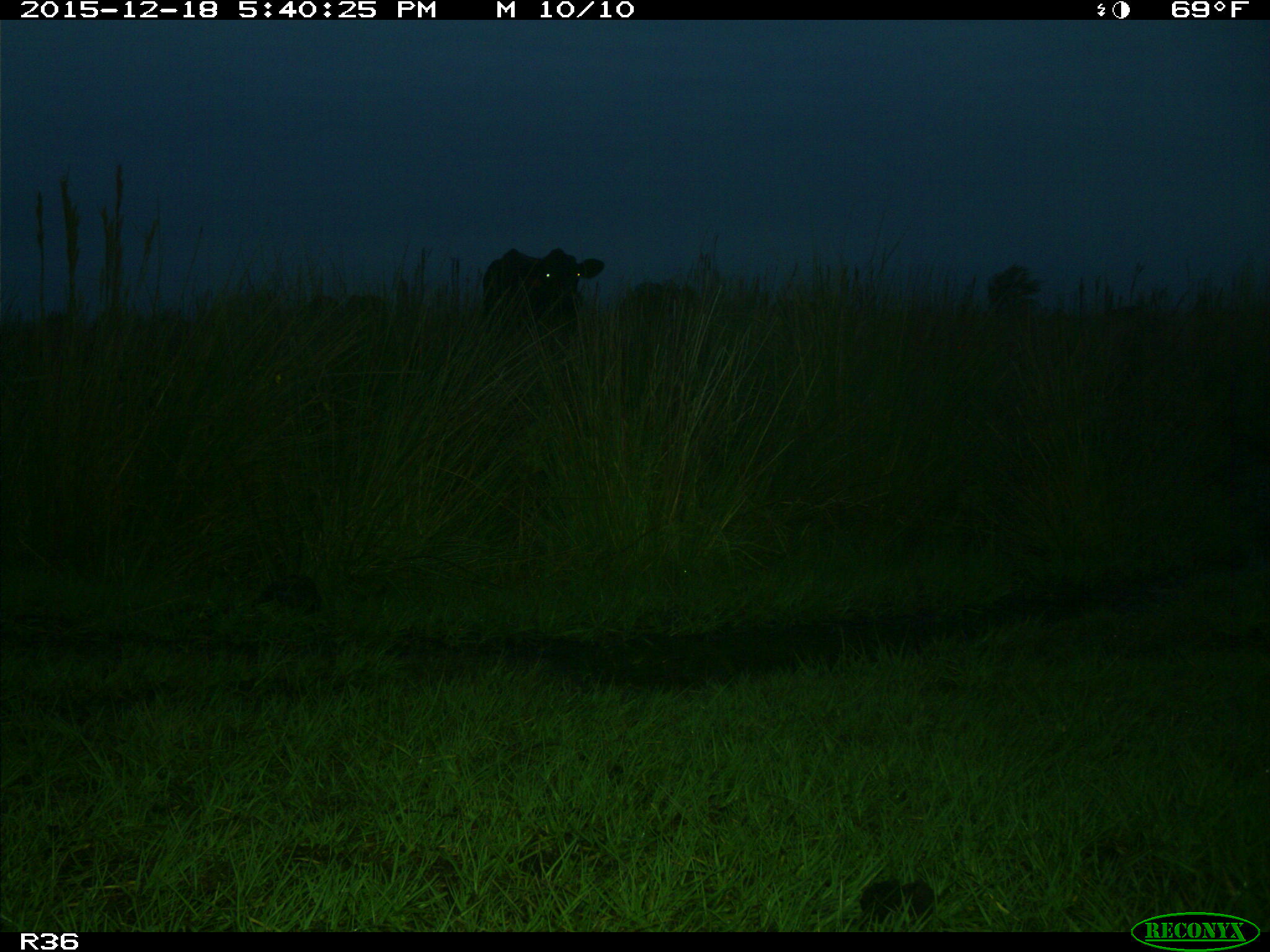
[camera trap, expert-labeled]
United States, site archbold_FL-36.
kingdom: Animalia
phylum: Chordata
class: Mammalia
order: Artiodactyla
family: Bovidae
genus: Bos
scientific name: Bos taurus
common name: domestic cow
Bos taurus (domestic cow).